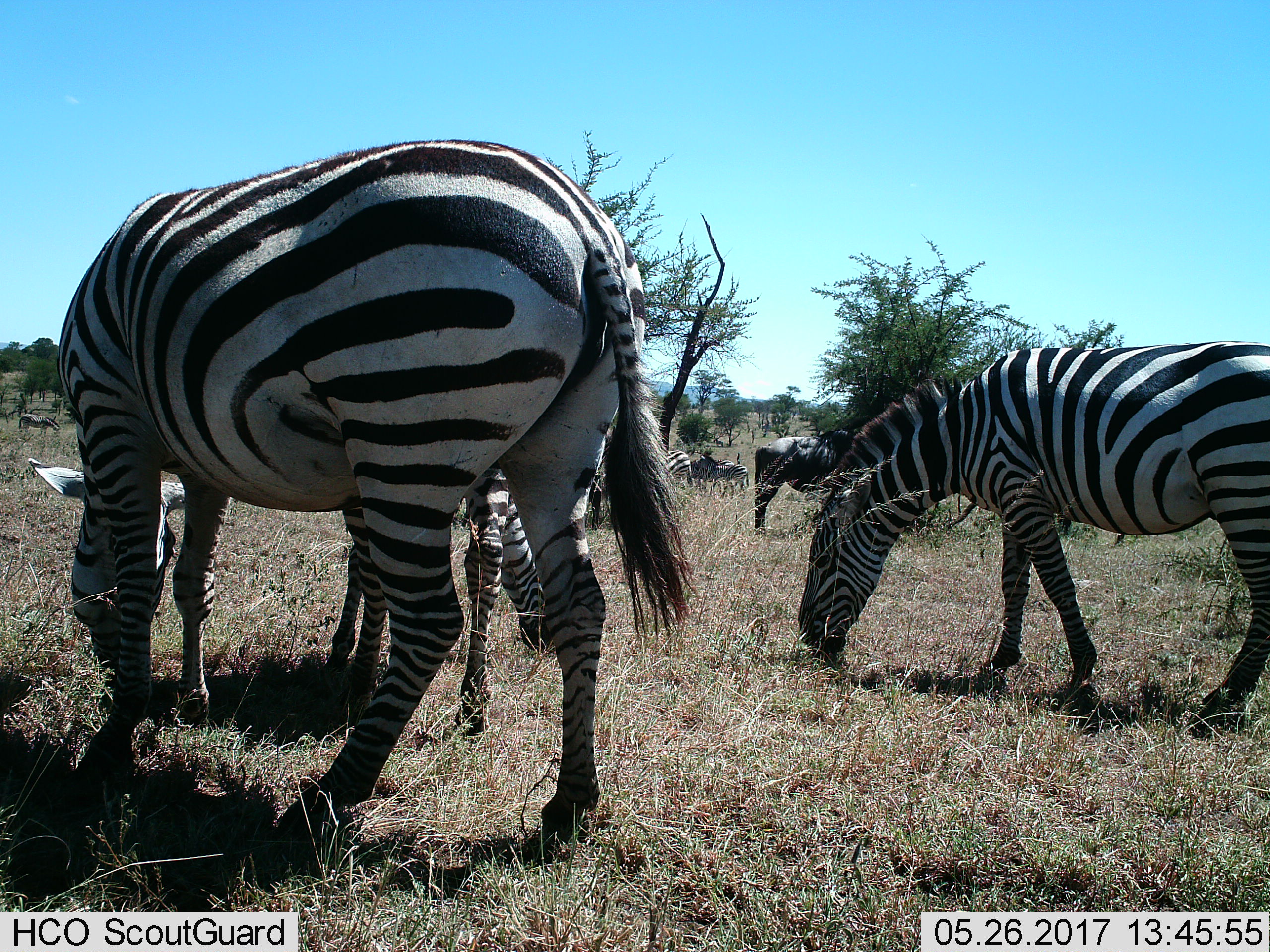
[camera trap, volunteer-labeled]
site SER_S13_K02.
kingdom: Animalia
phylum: Chordata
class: Mammalia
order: Perissodactyla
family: Equidae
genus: Equus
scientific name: Equus quagga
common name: plains zebra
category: zebraplains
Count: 6.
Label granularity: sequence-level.